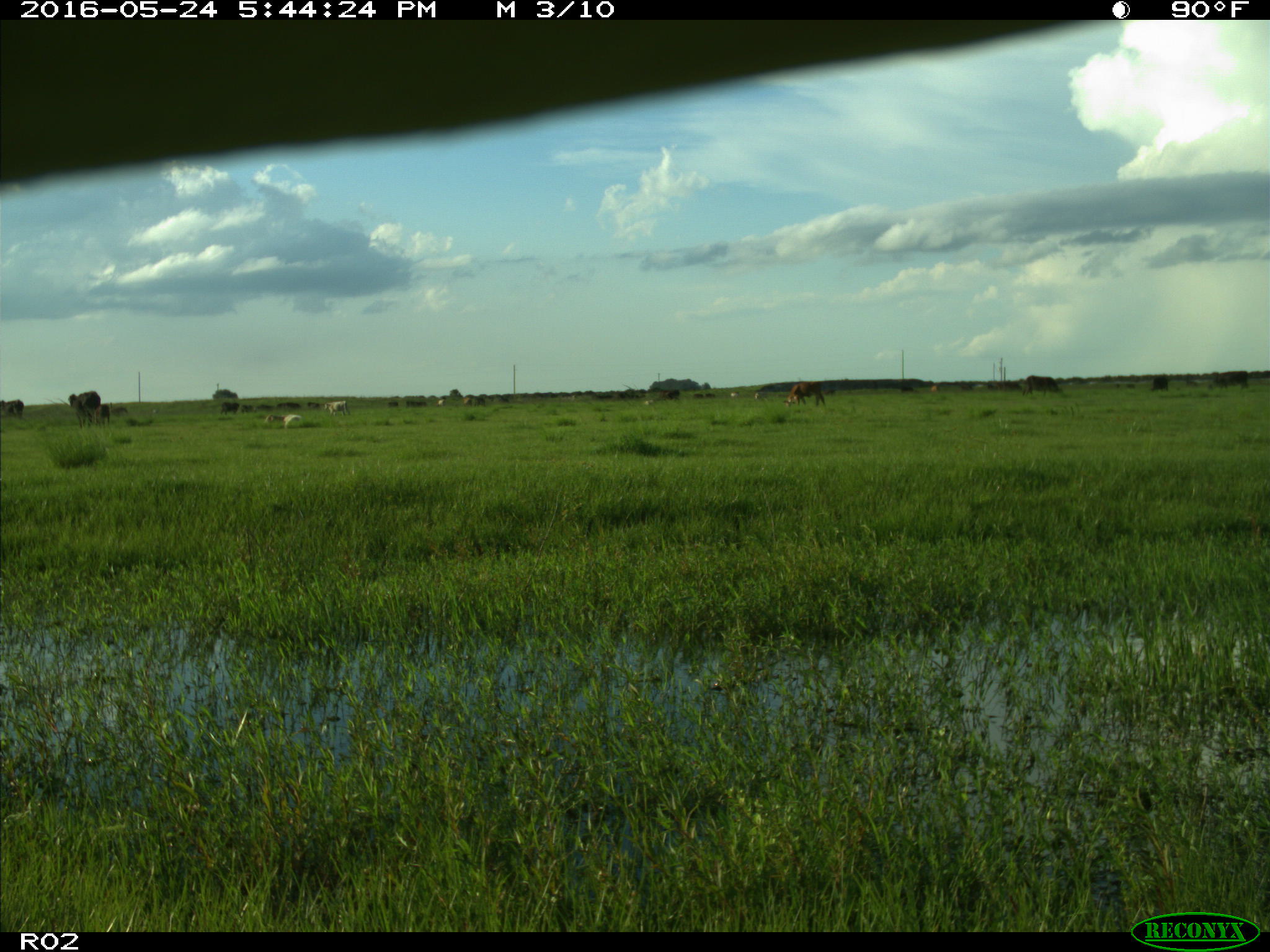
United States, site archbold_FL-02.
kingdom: Animalia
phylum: Chordata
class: Mammalia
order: Artiodactyla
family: Bovidae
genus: Bos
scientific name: Bos taurus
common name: domestic cow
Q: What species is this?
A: Bos taurus (domestic cow).